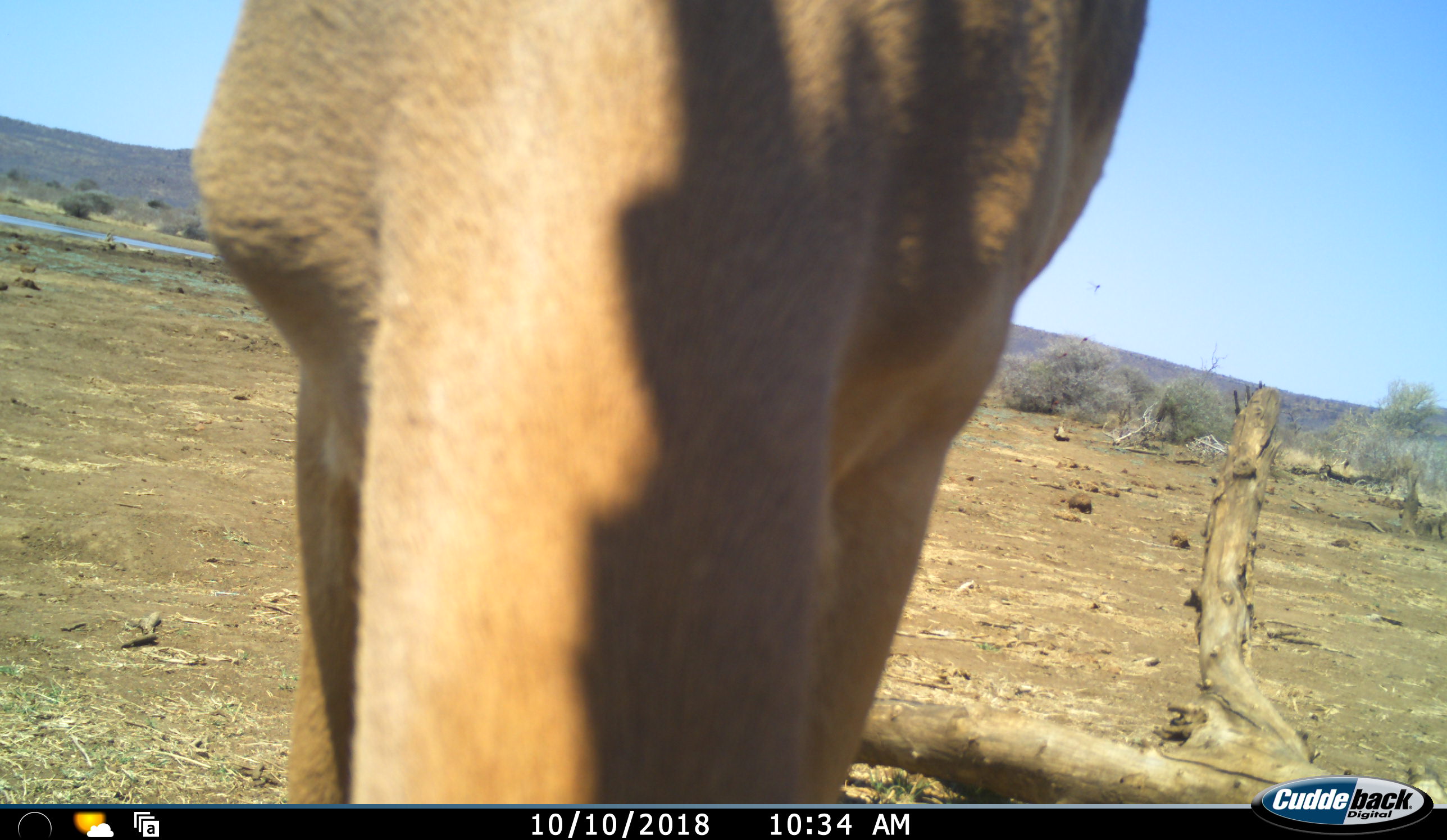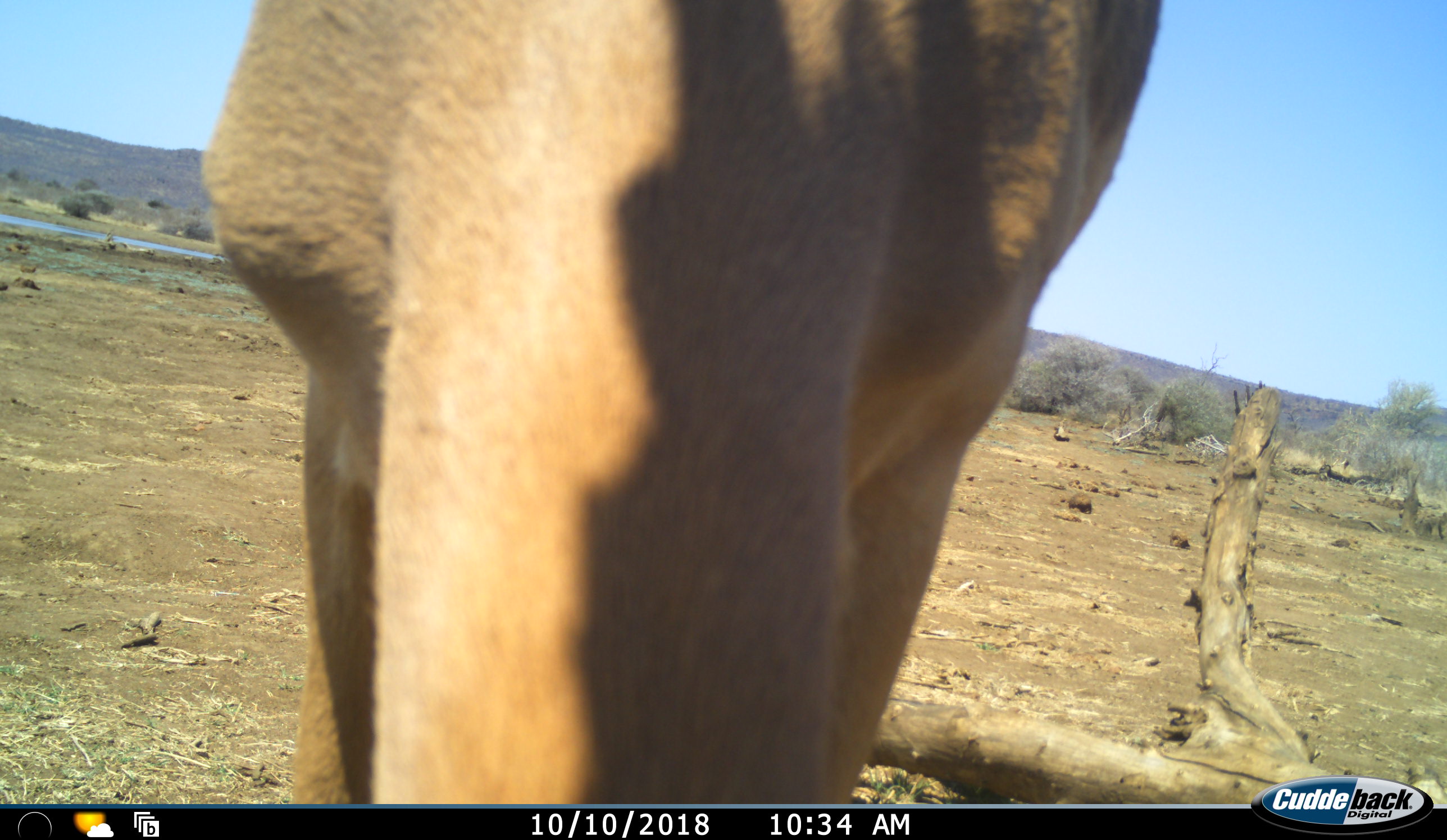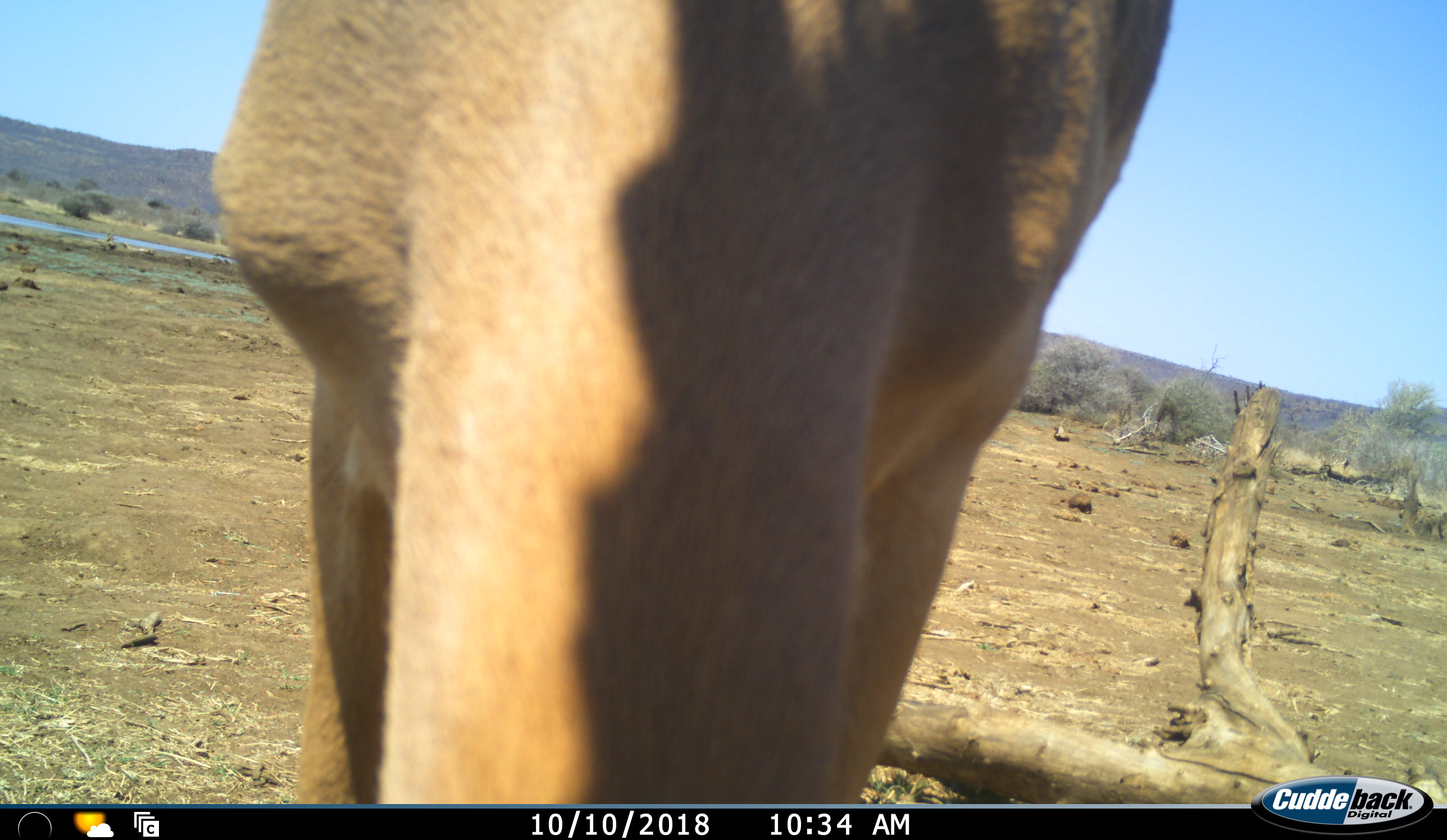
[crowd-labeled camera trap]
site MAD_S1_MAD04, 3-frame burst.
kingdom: Animalia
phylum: Chordata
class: Mammalia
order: Artiodactyla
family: Bovidae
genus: Aepyceros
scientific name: Aepyceros melampus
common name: impala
Impala (Aepyceros melampus), count 1. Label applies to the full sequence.